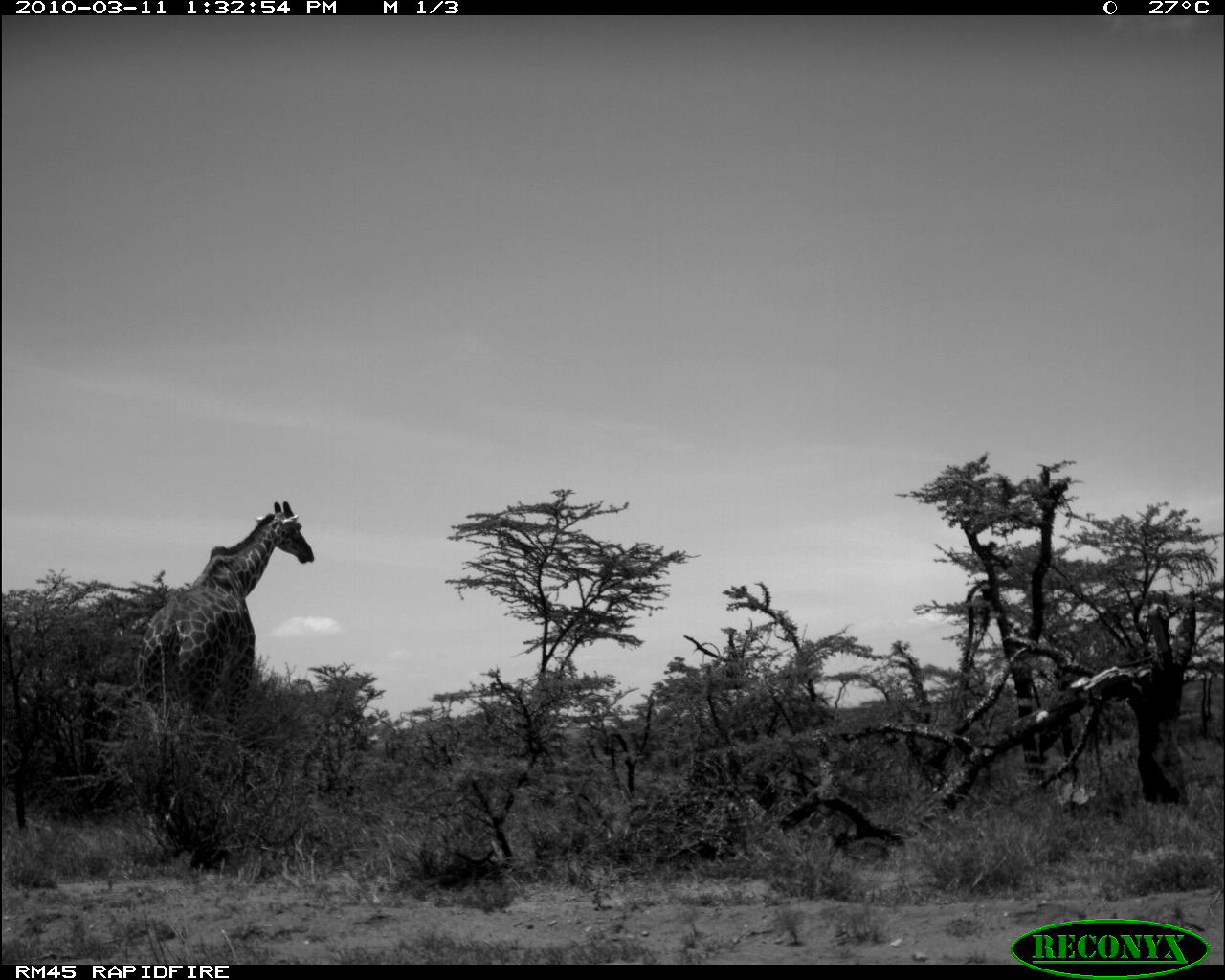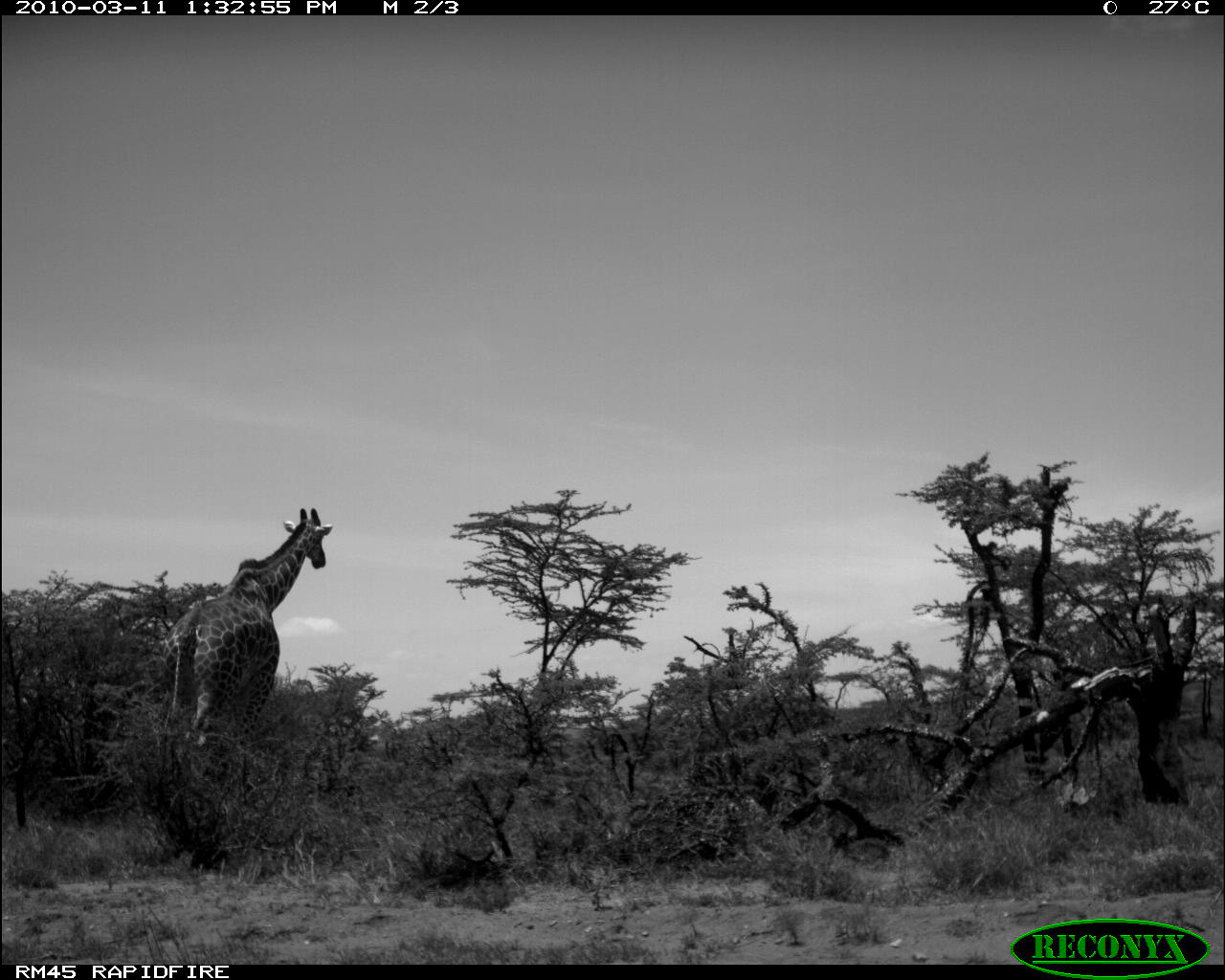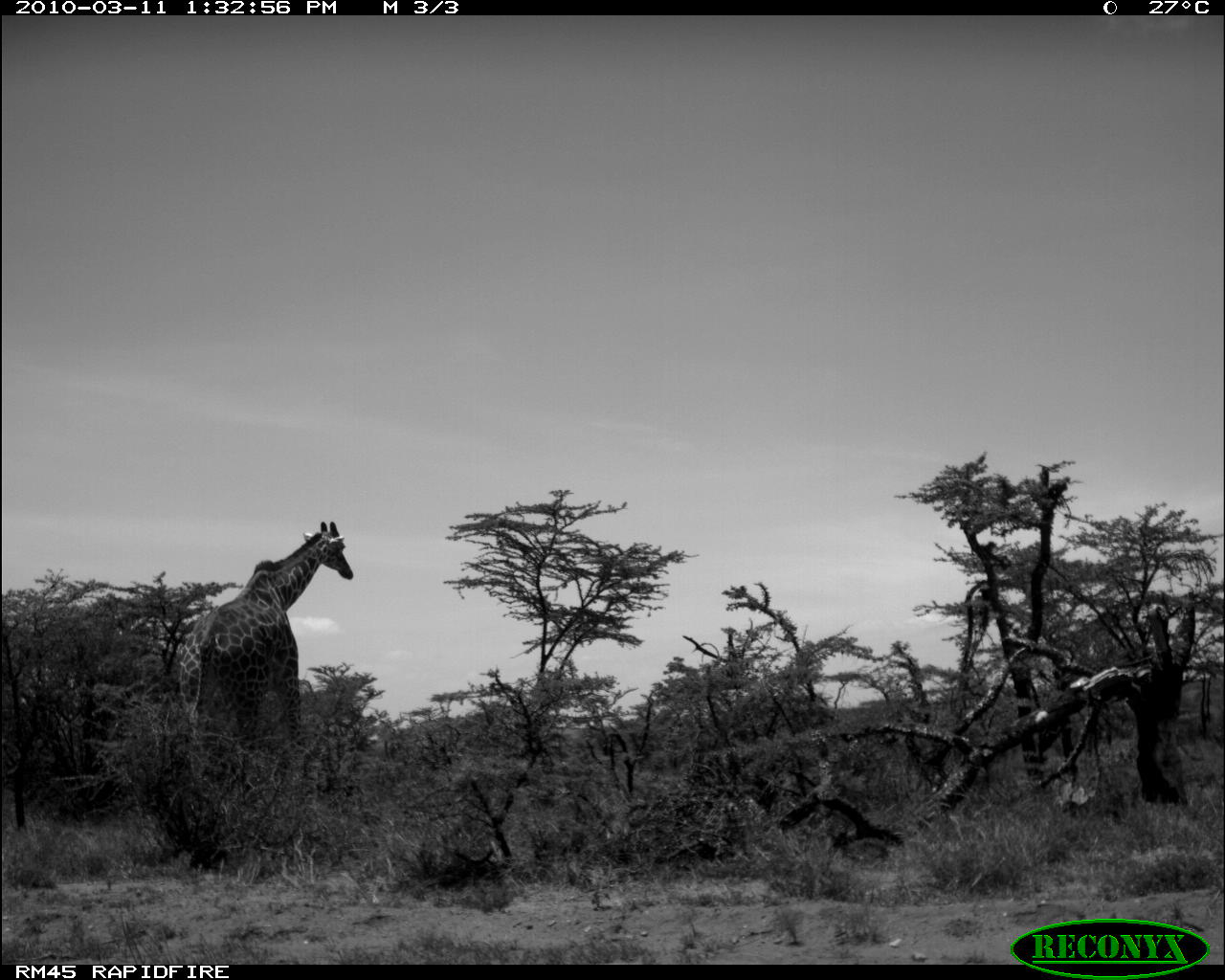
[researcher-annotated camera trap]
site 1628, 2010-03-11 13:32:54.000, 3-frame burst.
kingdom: Animalia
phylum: Chordata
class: Mammalia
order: Artiodactyla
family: Giraffidae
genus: Giraffa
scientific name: Giraffa camelopardalis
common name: giraffe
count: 1